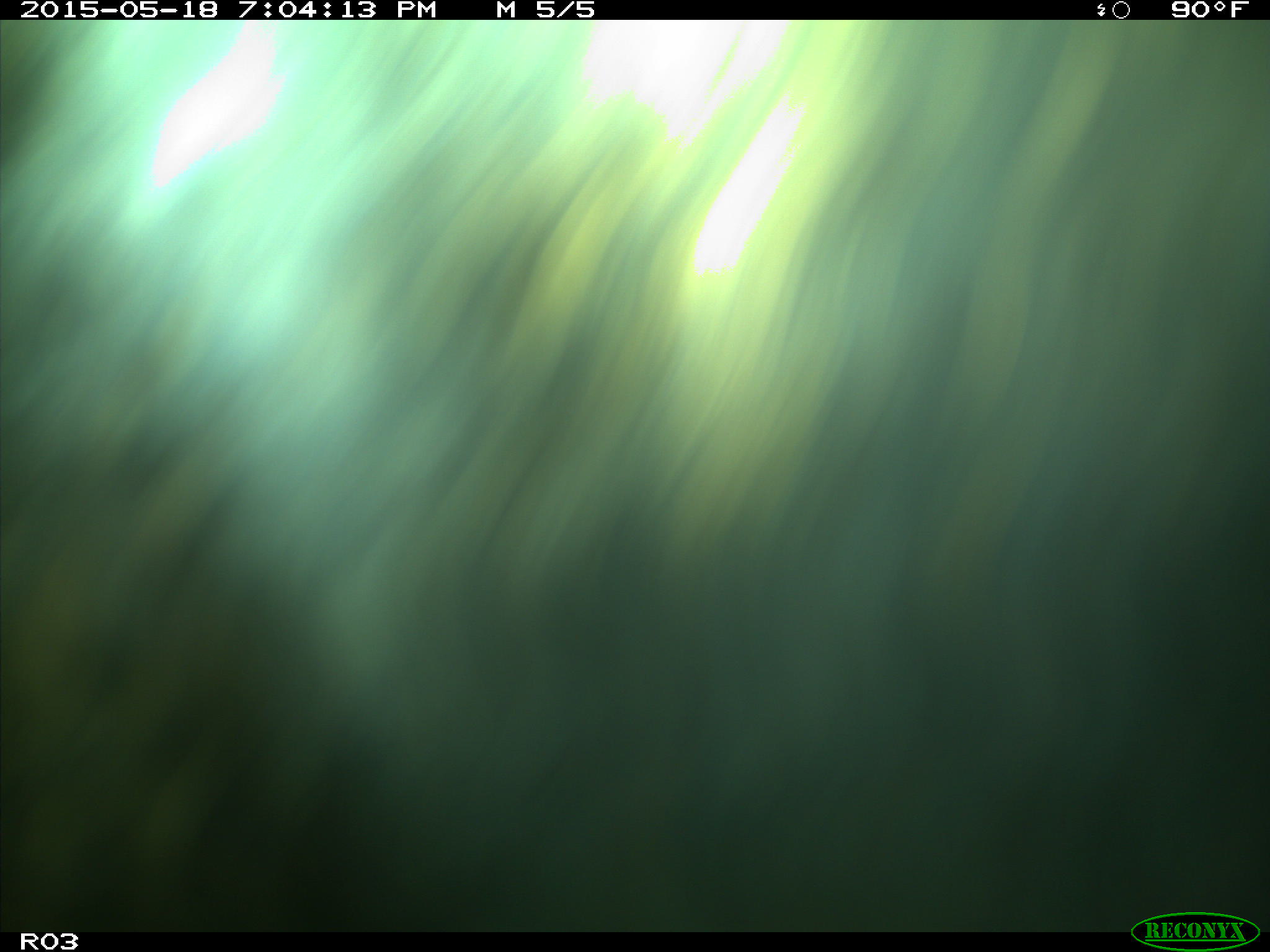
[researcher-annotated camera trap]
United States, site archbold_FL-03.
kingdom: Animalia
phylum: Chordata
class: Mammalia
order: Artiodactyla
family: Bovidae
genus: Bos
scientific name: Bos taurus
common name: domestic cow